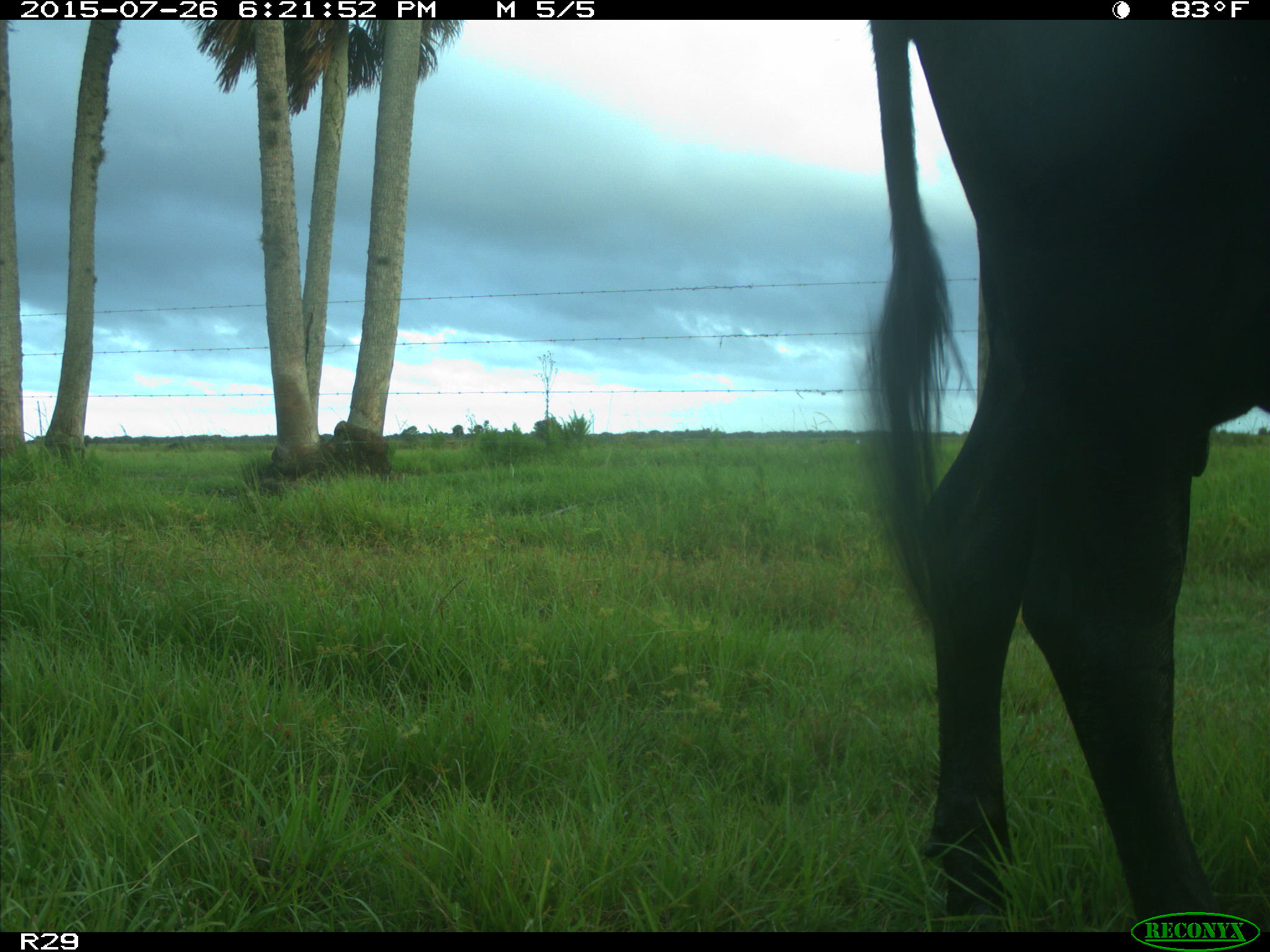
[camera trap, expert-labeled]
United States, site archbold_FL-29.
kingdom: Animalia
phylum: Chordata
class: Mammalia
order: Artiodactyla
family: Bovidae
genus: Bos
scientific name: Bos taurus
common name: domestic cow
Bos taurus (domestic cow).